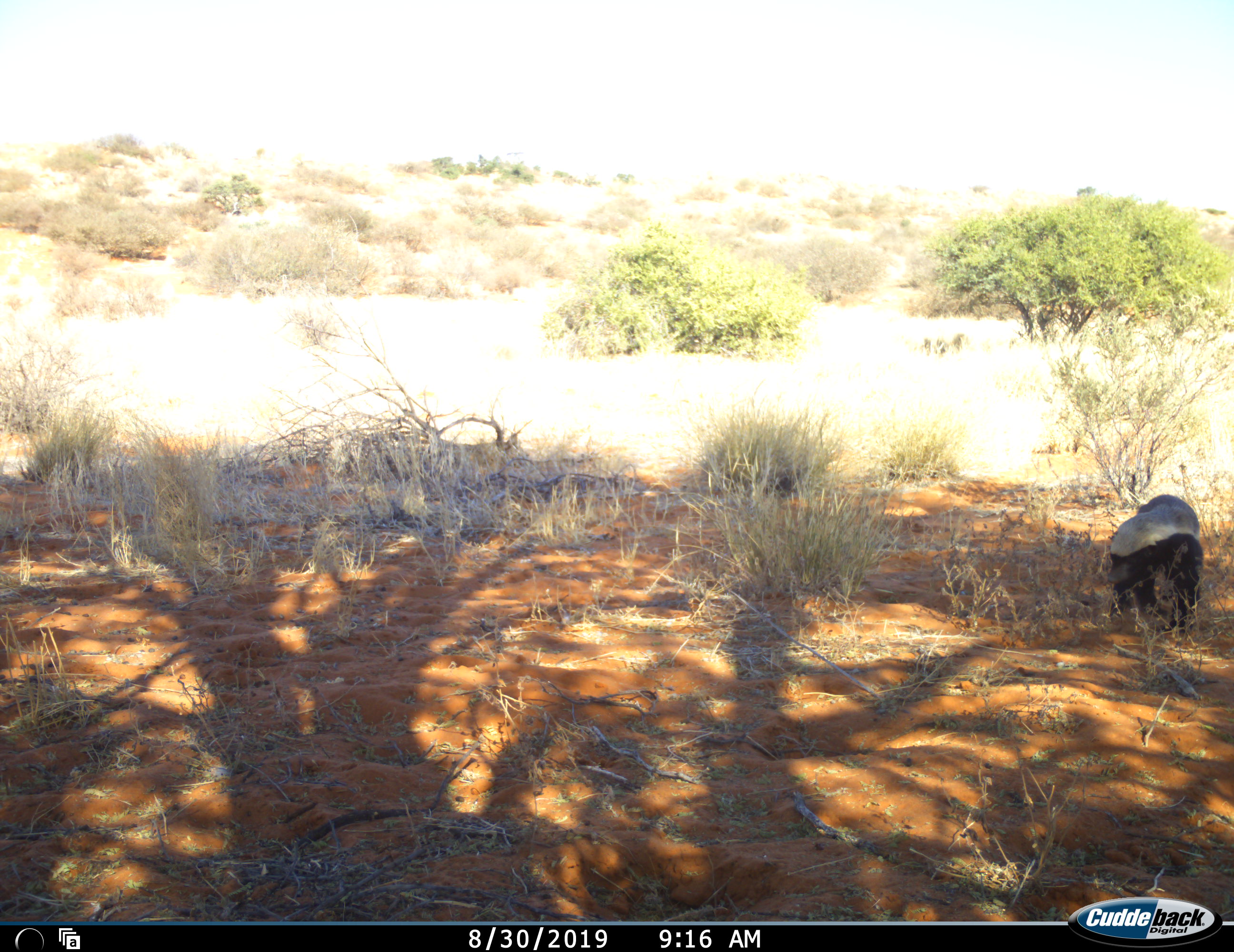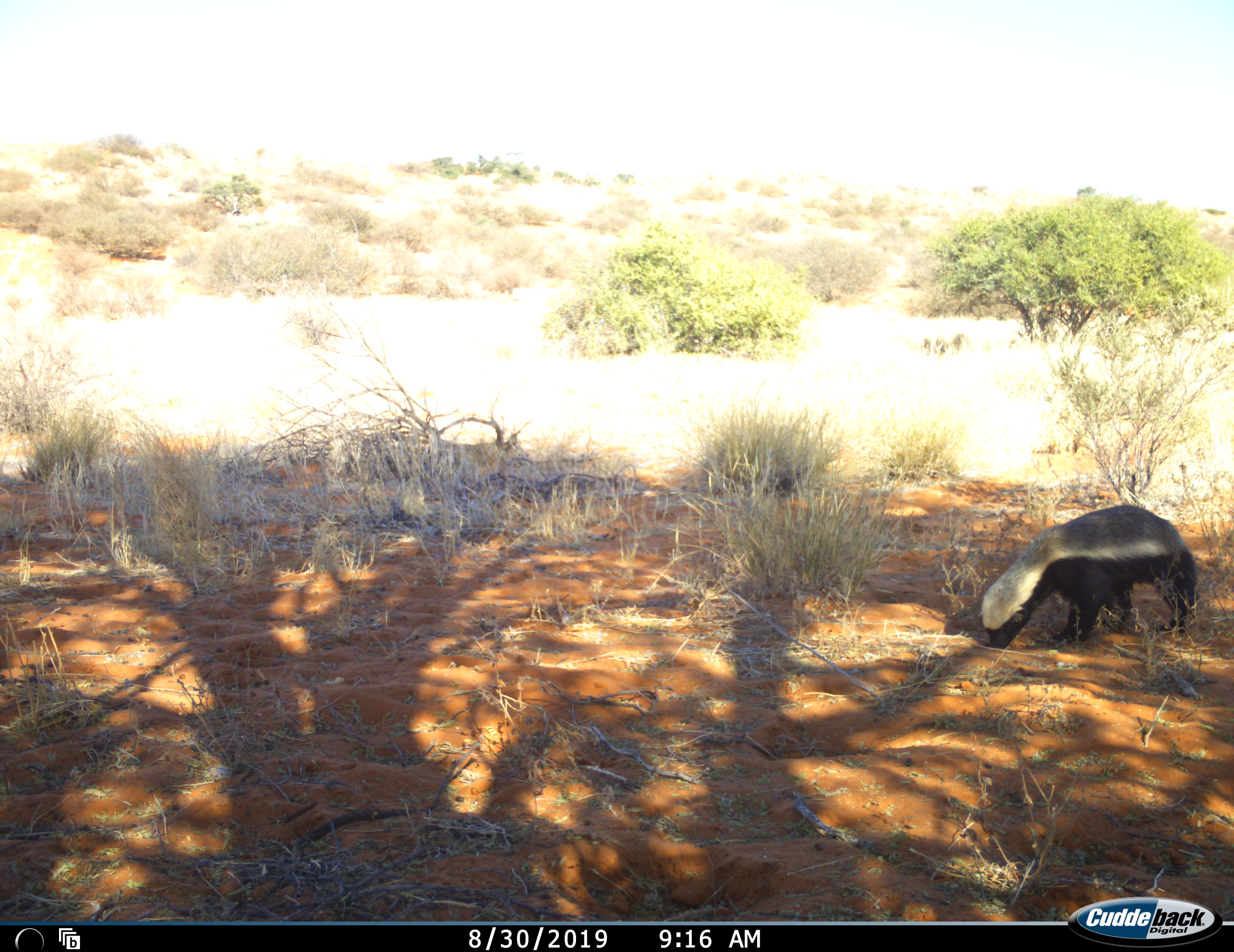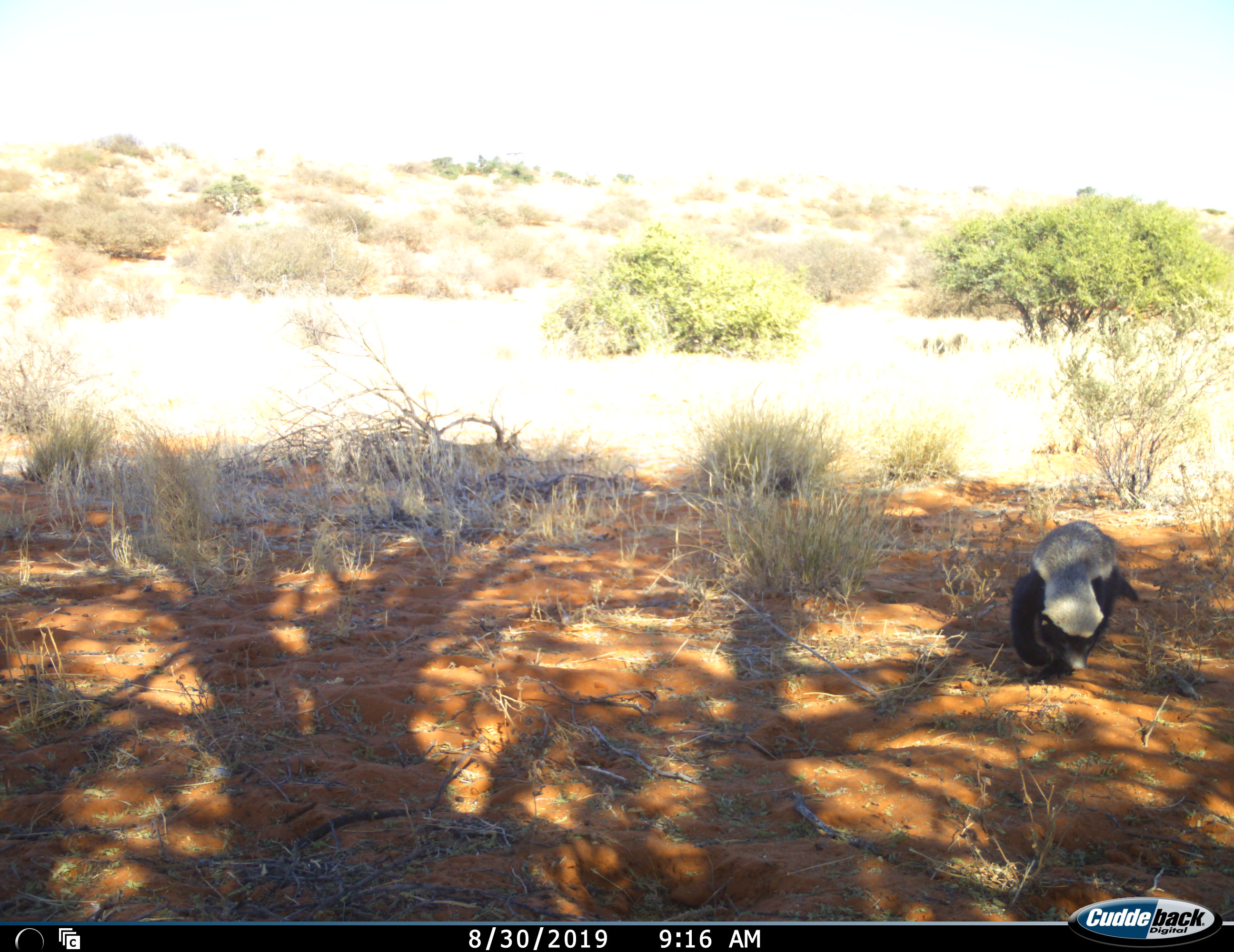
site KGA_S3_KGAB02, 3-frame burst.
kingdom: Animalia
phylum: Chordata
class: Mammalia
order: Carnivora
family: Mustelidae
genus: Mellivora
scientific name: Mellivora capensis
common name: honey badger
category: honeybadger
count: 1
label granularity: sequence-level